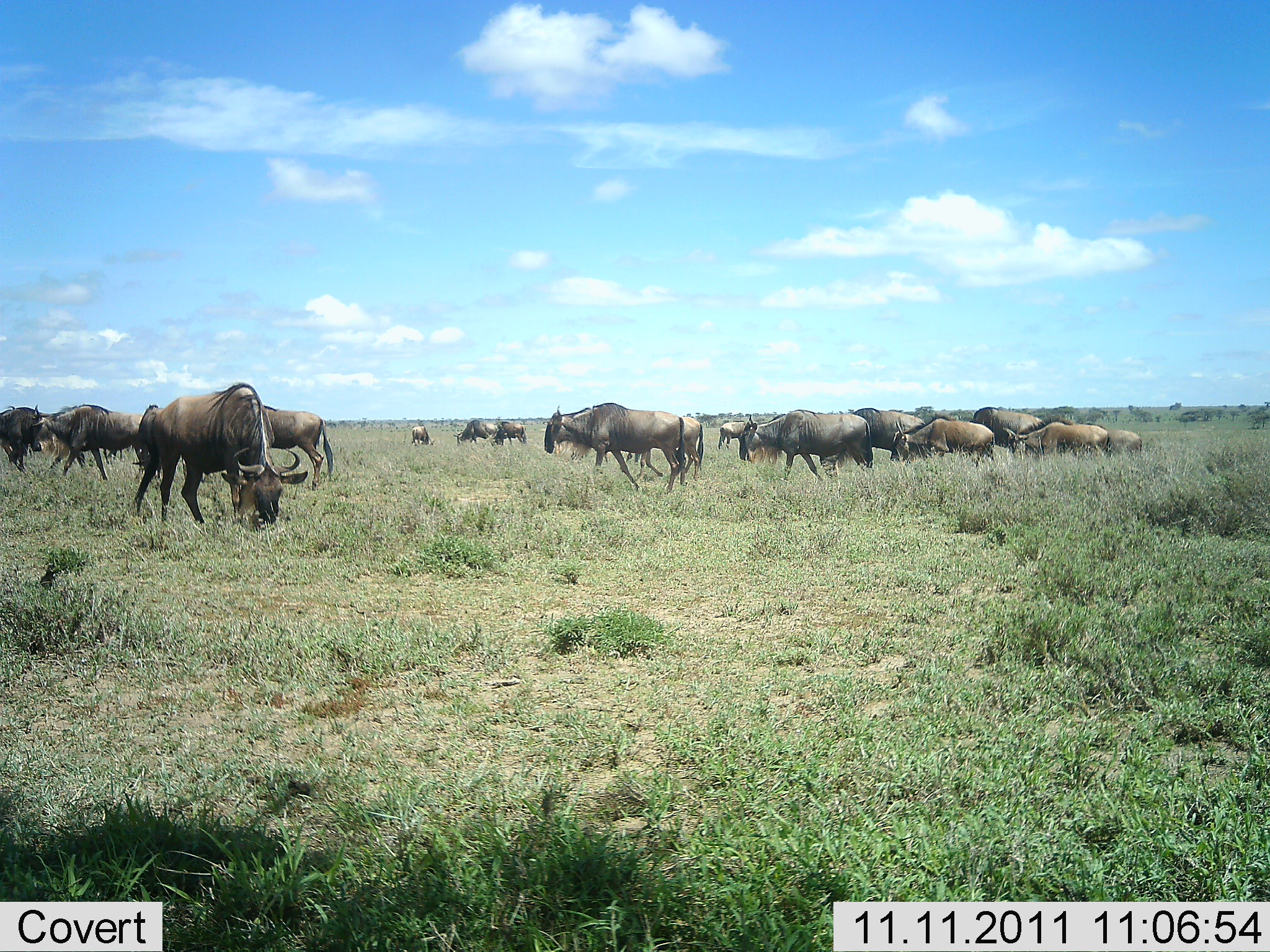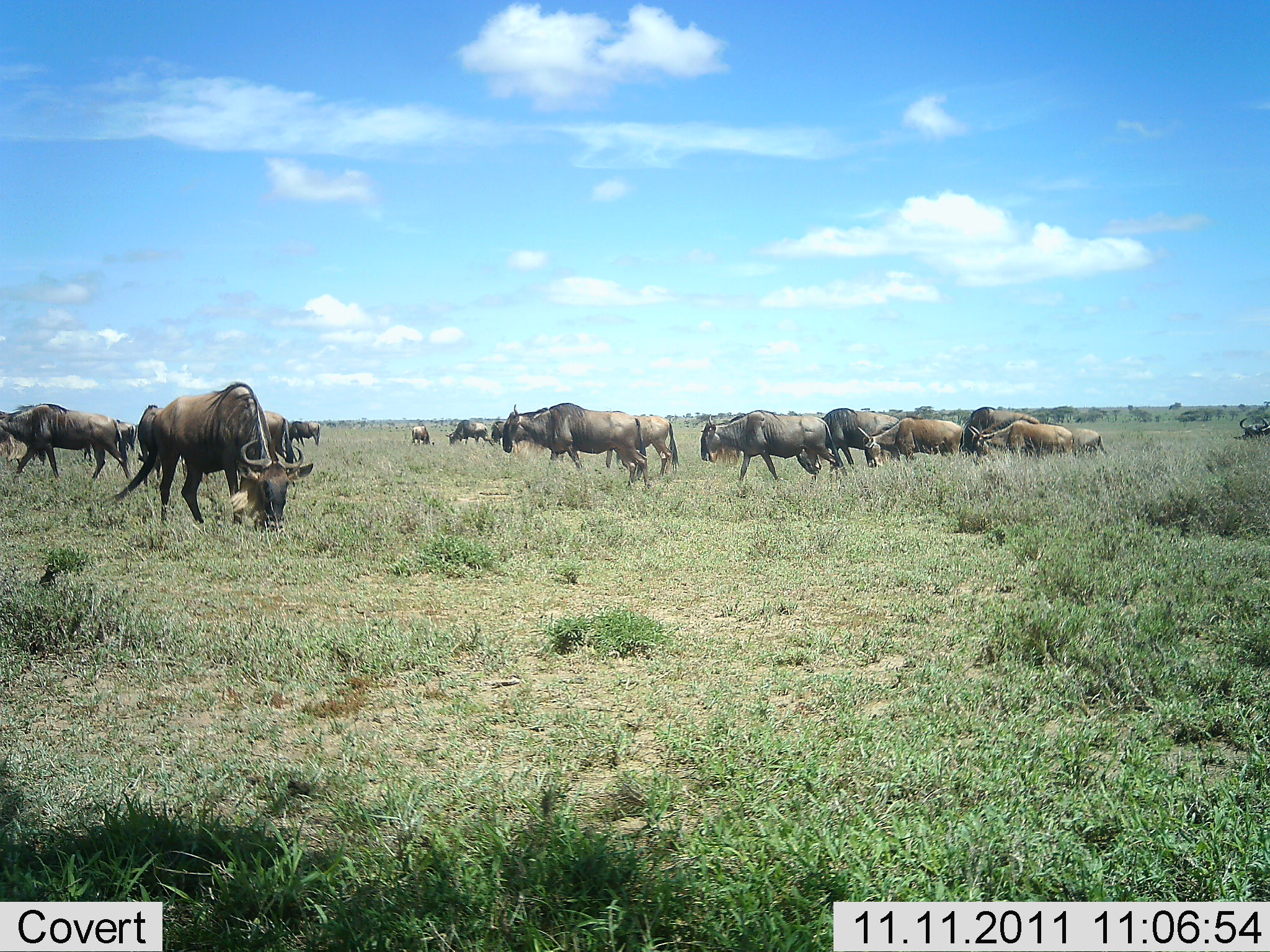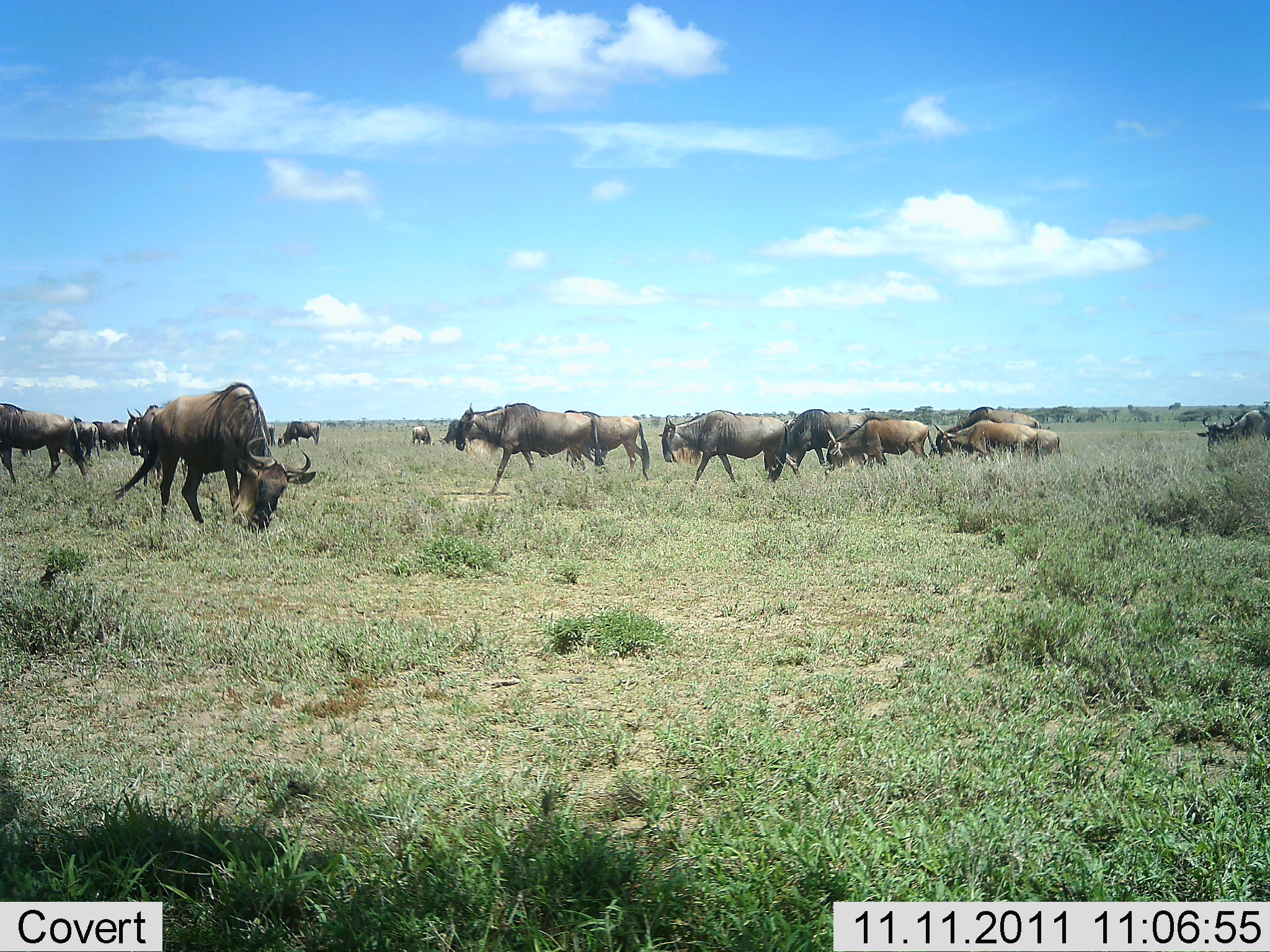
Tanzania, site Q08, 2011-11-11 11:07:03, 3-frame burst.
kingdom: Animalia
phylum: Chordata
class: Mammalia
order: Artiodactyla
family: Bovidae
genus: Connochaetes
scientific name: Connochaetes taurinus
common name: blue wildebeest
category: wildebeest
Wildebeest (blue wildebeest) (Connochaetes taurinus), count 11-50. Behavior (volunteer vote fractions): standing 43%, resting 7%, moving 71%, interacting 0%. Young present (vote fraction): 14%. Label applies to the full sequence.